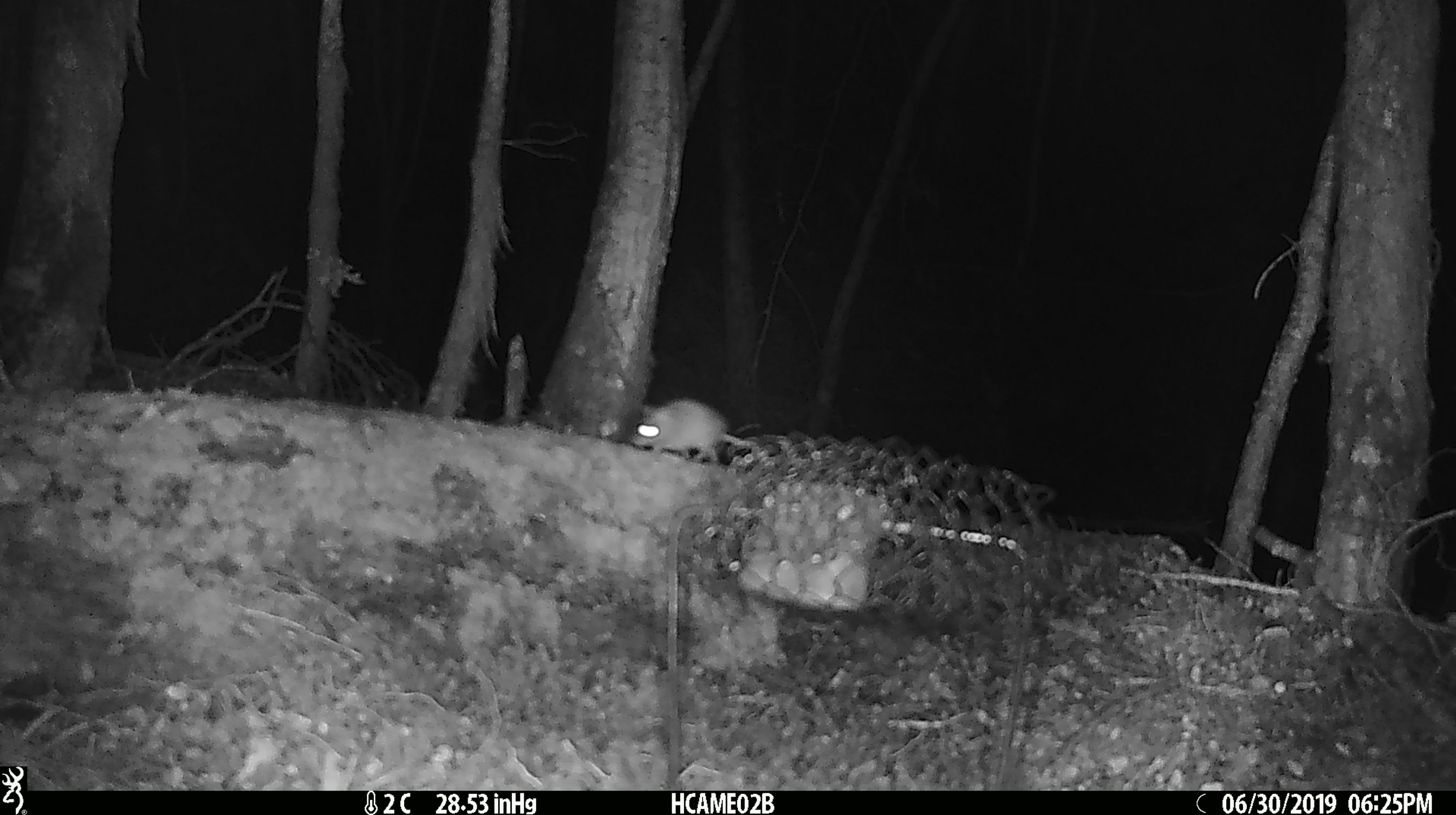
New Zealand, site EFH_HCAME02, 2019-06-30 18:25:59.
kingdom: Animalia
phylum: Chordata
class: Mammalia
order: Rodentia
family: Muridae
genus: Mus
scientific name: Mus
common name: mouse